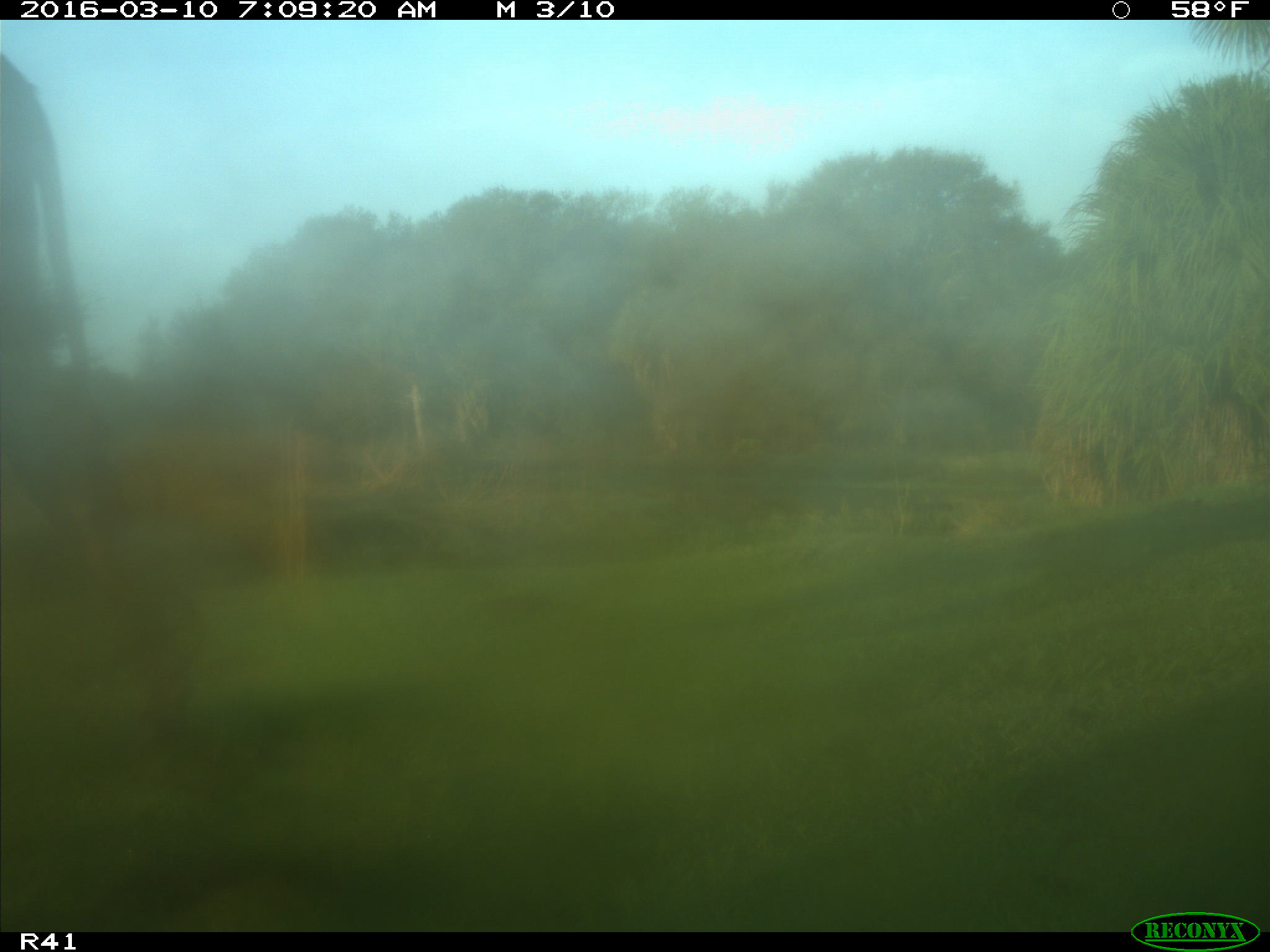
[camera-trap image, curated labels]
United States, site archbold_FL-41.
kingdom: Animalia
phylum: Chordata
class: Mammalia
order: Artiodactyla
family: Bovidae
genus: Bos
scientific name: Bos taurus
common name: domestic cow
Bos taurus (domestic cow).